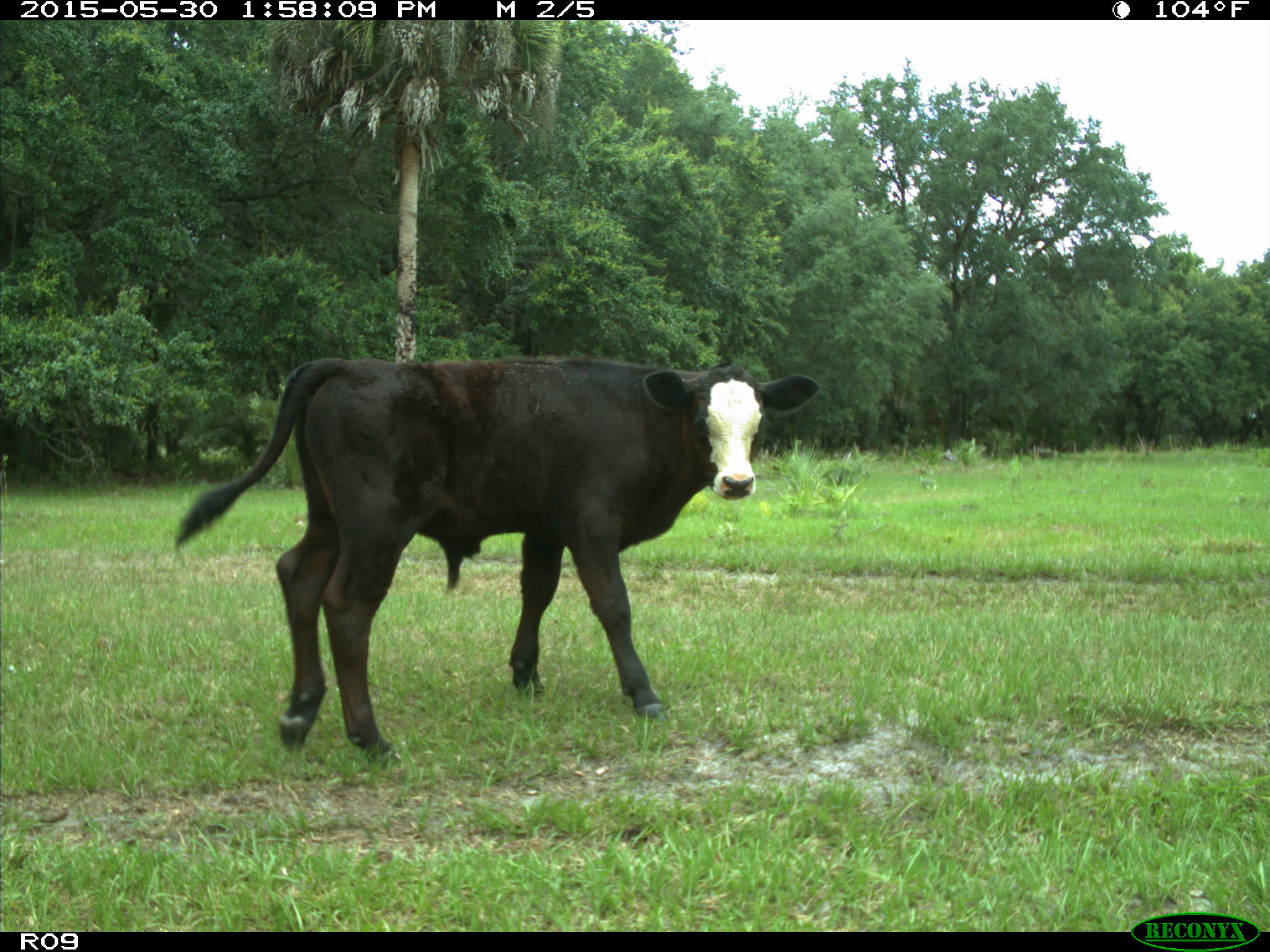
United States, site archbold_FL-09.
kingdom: Animalia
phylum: Chordata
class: Mammalia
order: Artiodactyla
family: Bovidae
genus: Bos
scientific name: Bos taurus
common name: domestic cow